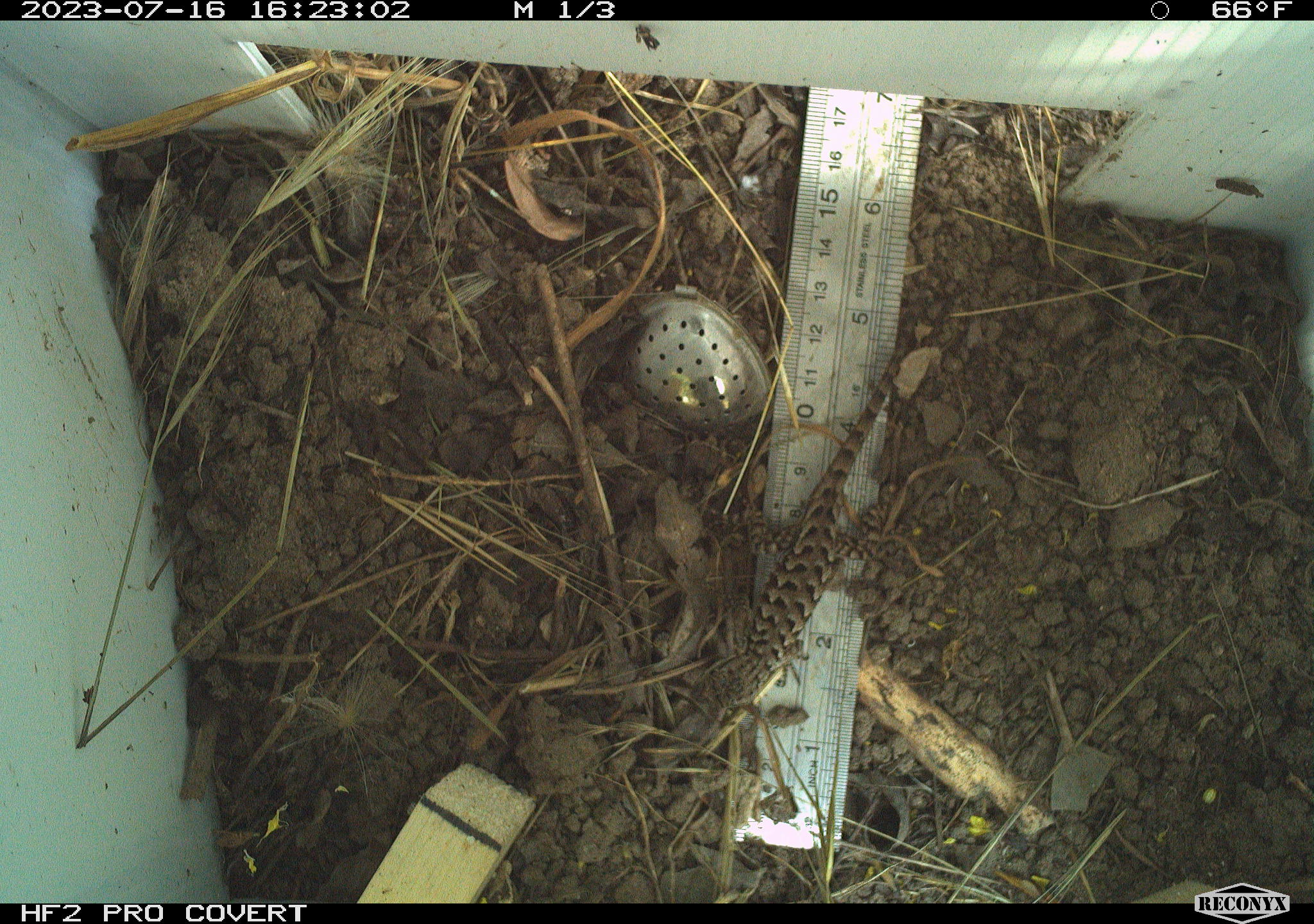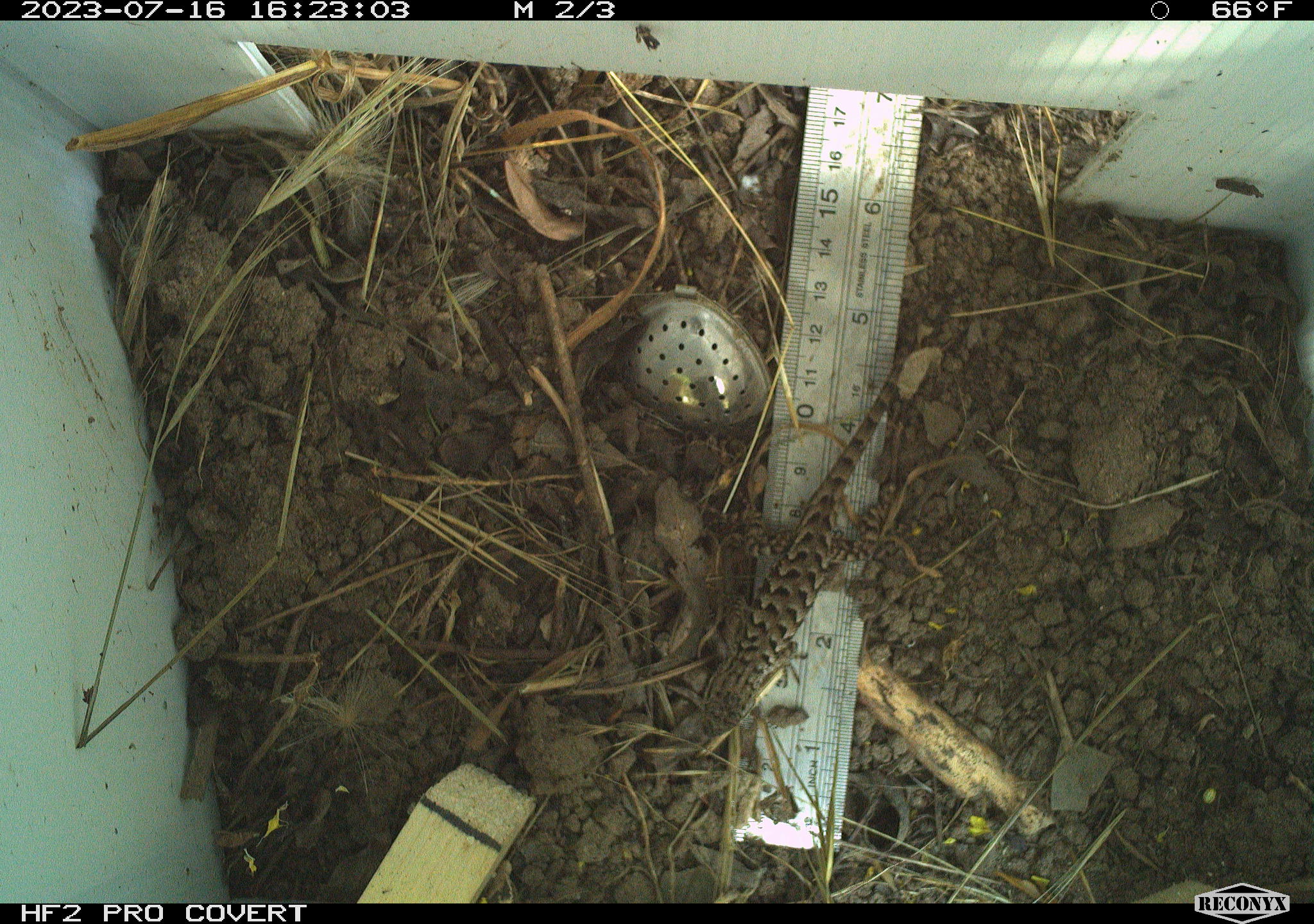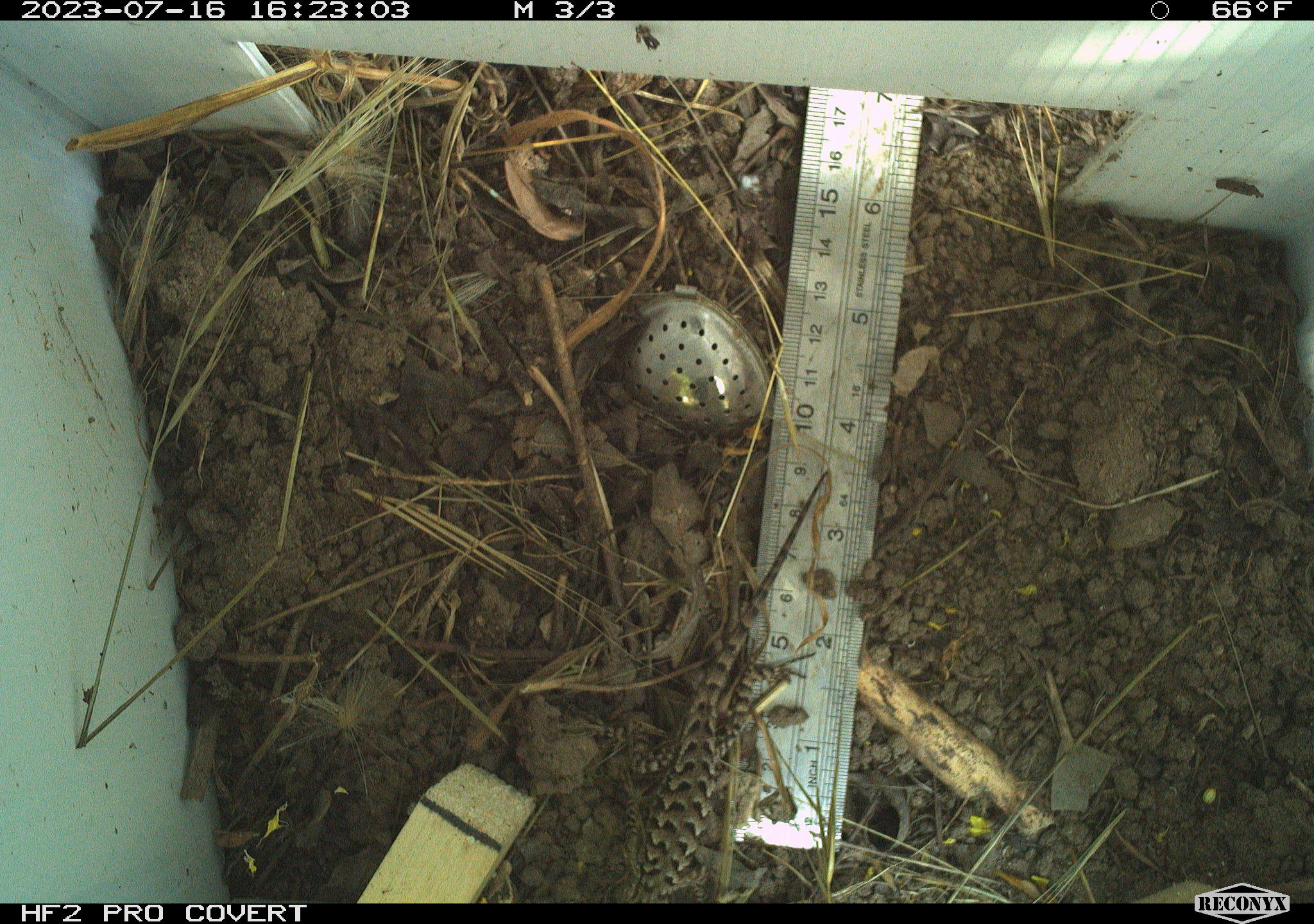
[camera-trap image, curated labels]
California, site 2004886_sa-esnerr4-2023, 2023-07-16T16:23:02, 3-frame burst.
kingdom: Animalia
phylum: Chordata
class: Reptilia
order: Squamata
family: Phrynosomatidae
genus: Sceloporus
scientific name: Sceloporus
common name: spiny lizards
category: sceloporus species